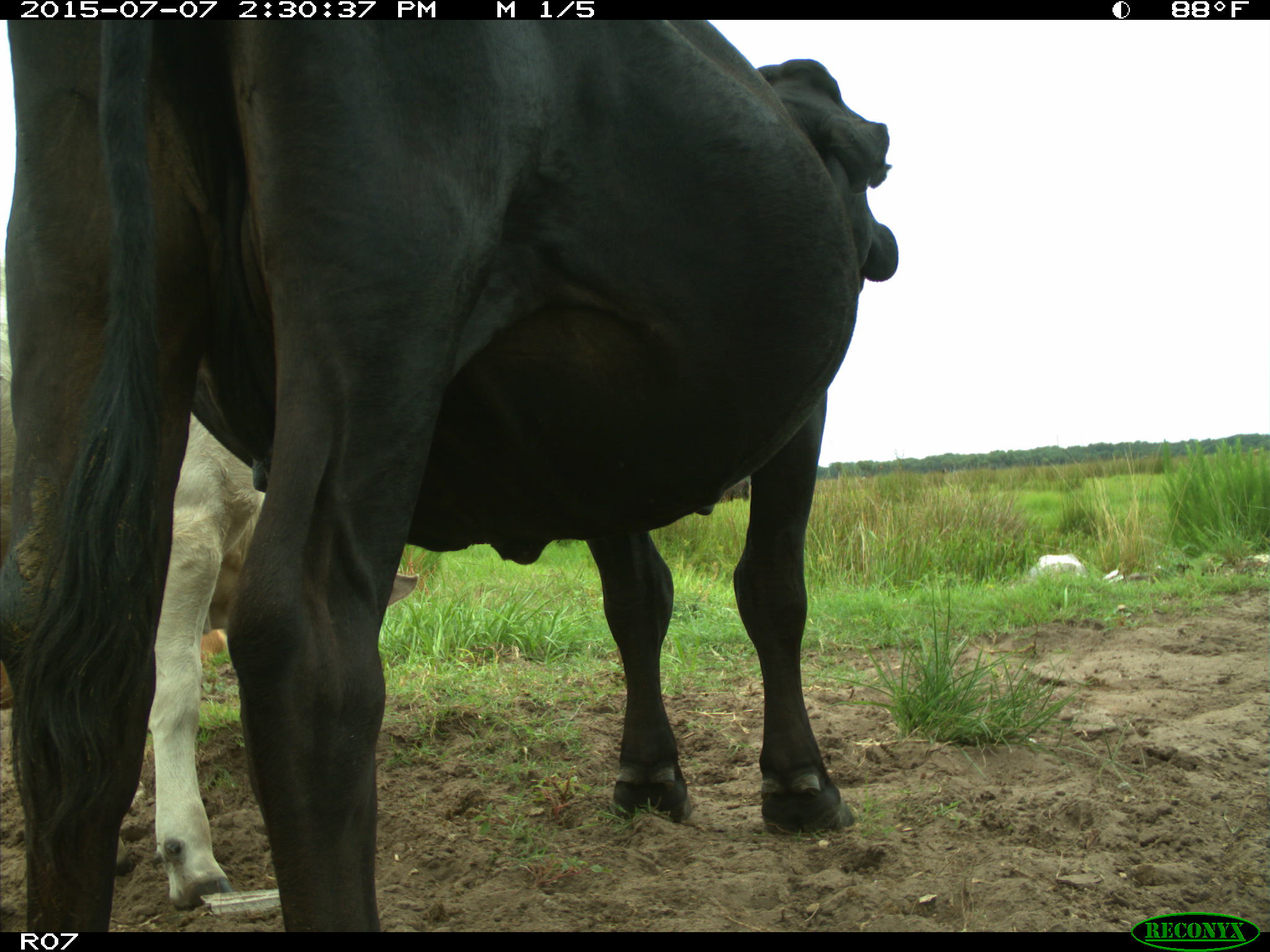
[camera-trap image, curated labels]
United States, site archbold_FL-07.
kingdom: Animalia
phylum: Chordata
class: Mammalia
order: Artiodactyla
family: Bovidae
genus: Bos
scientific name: Bos taurus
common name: domestic cow